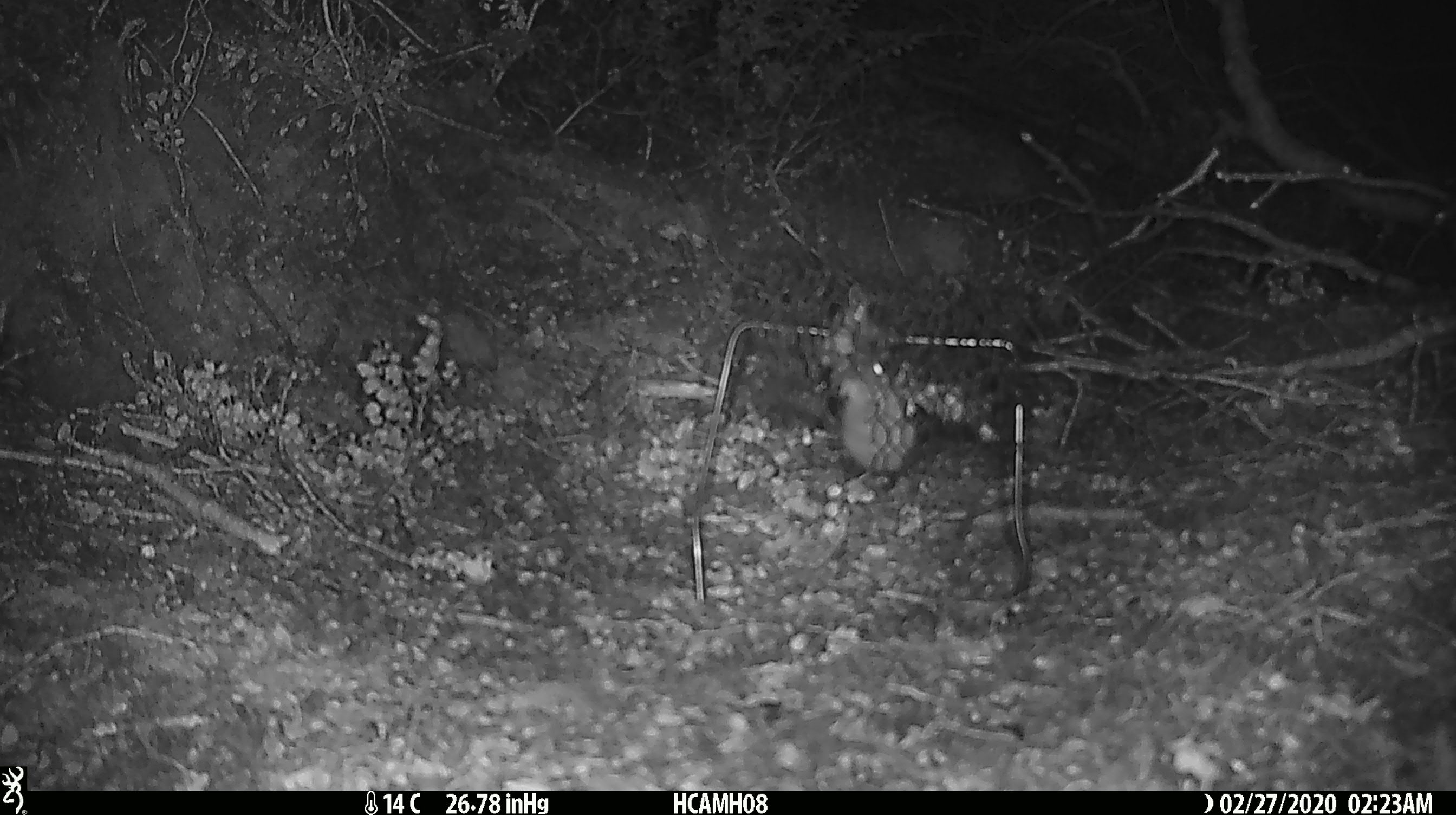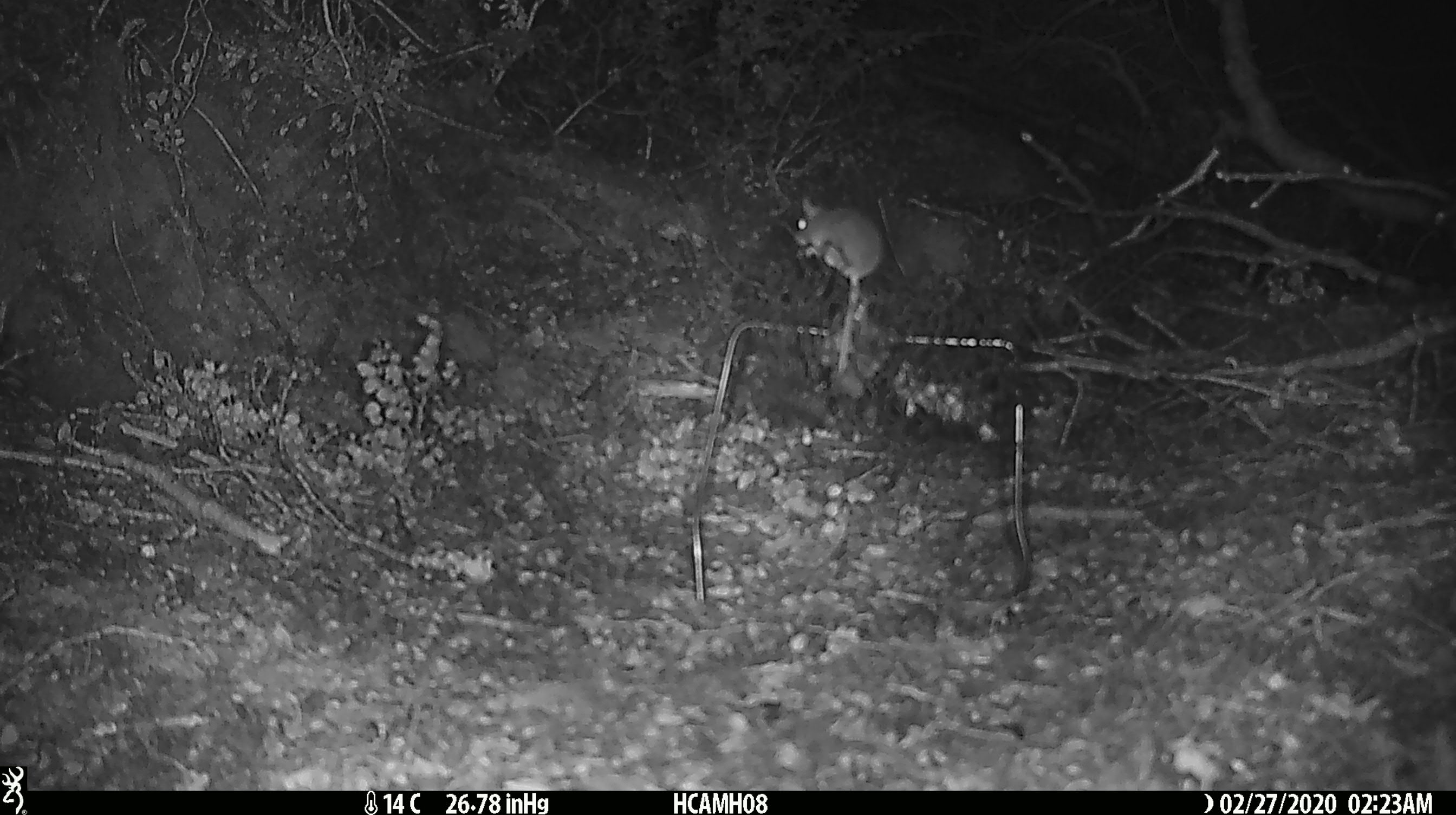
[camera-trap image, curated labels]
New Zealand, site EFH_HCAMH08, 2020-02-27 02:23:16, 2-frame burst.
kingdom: Animalia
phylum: Chordata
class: Mammalia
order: Rodentia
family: Muridae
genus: Mus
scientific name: Mus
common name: mouse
Mouse (Mus).